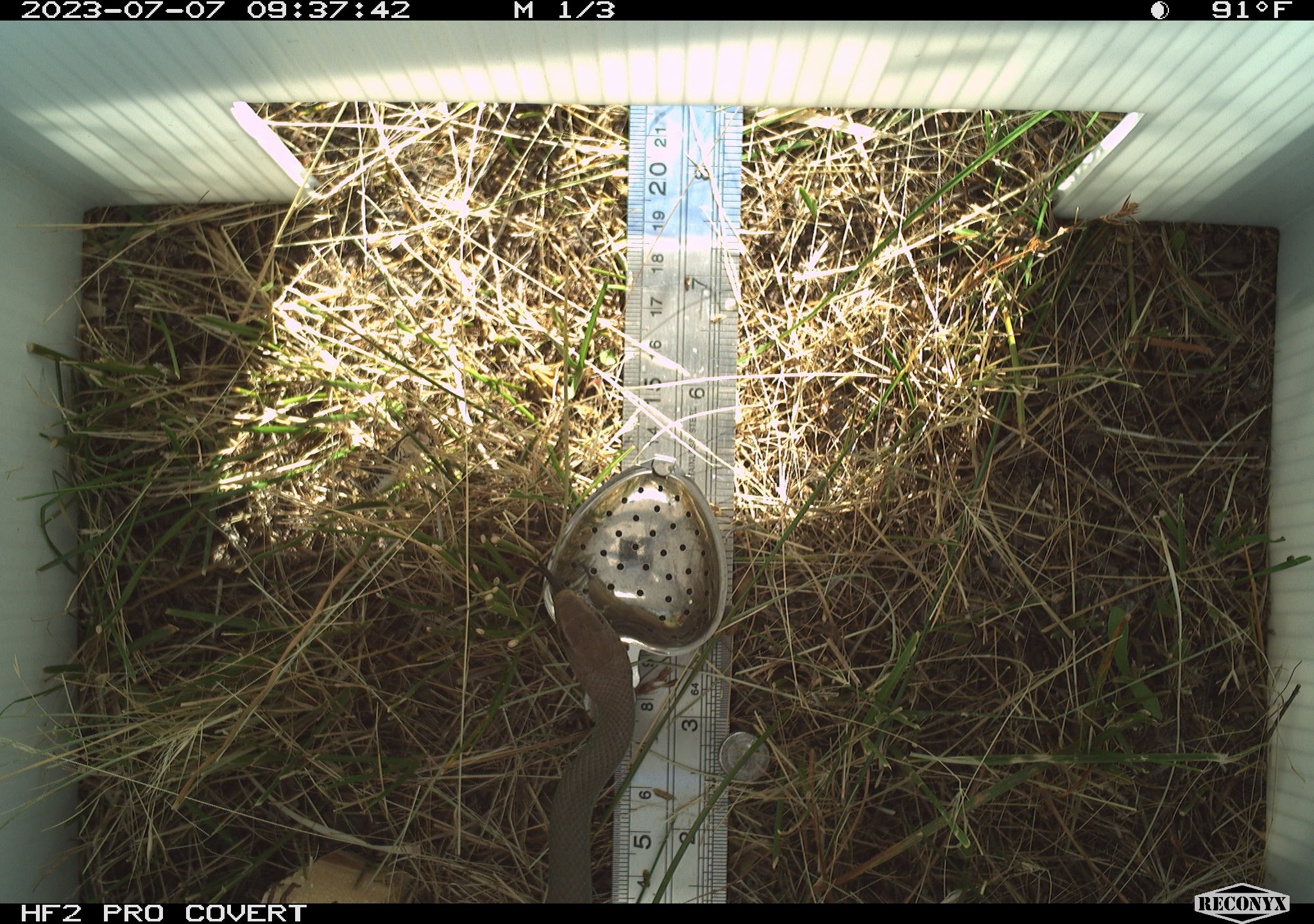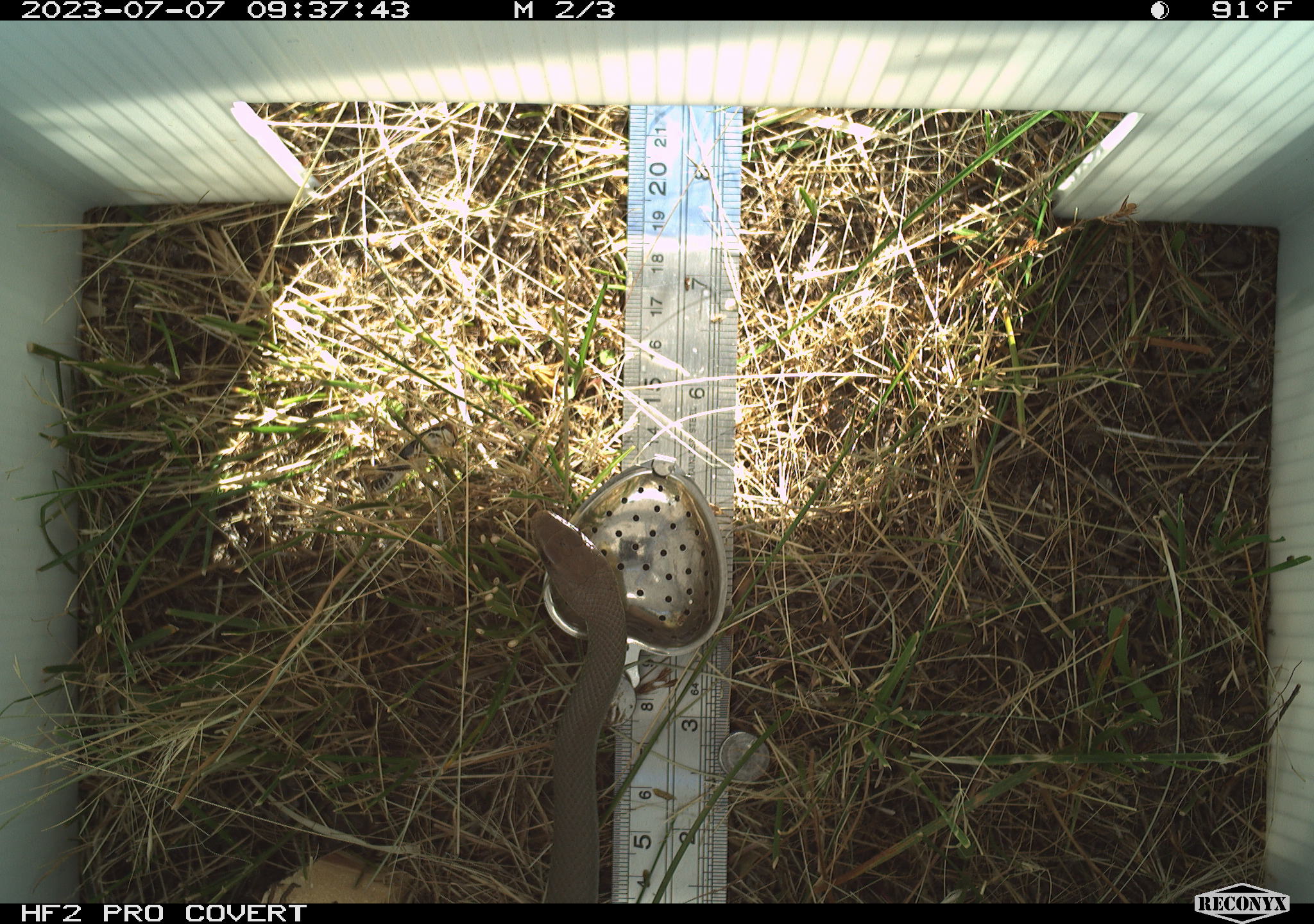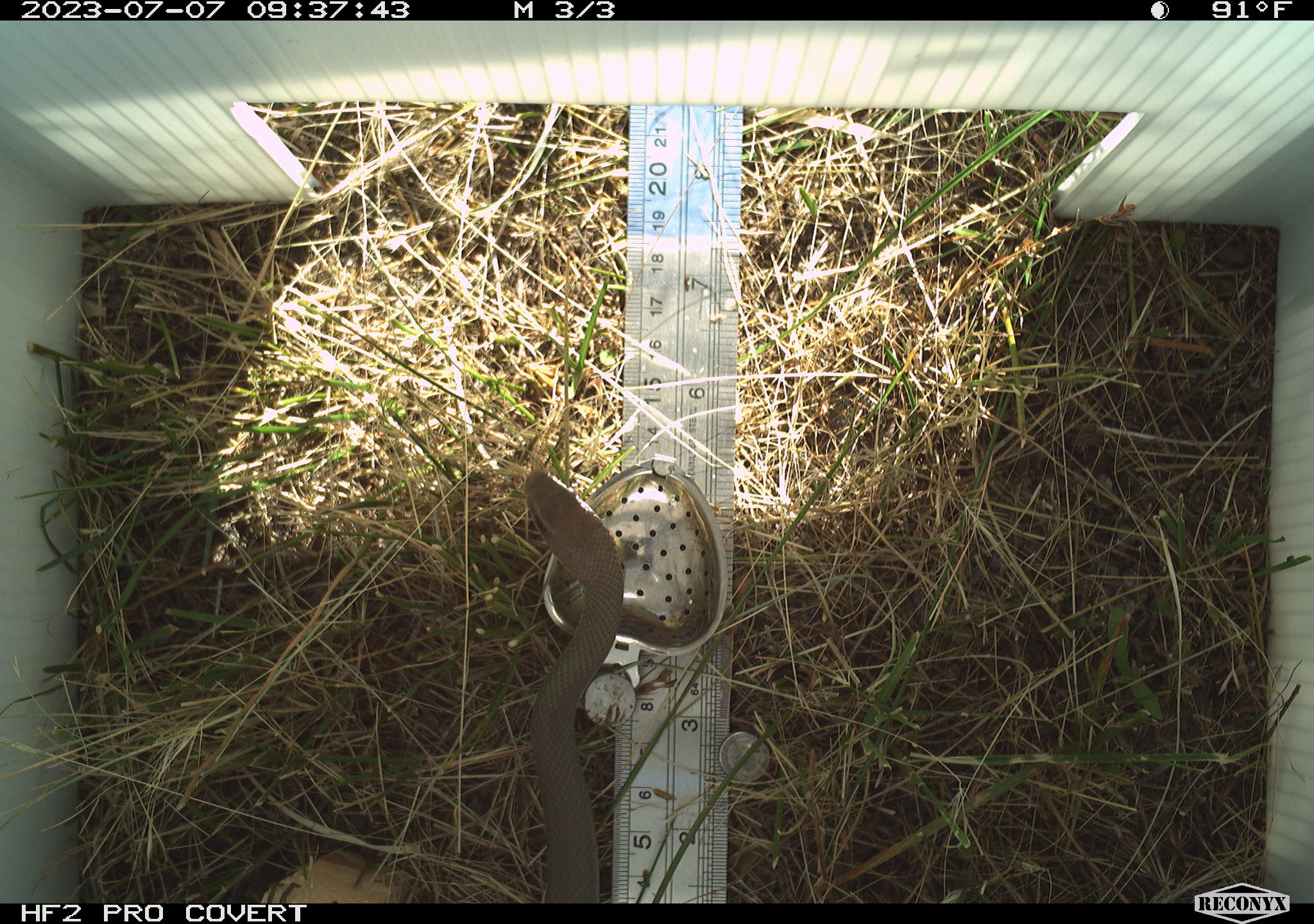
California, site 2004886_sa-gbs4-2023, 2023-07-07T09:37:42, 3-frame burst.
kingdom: Animalia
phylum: Chordata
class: Reptilia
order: Squamata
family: Colubridae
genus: Coluber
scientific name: Coluber constrictor mormon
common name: western yellow-bellied racer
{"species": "western yellow-bellied racer (Coluber constrictor mormon)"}